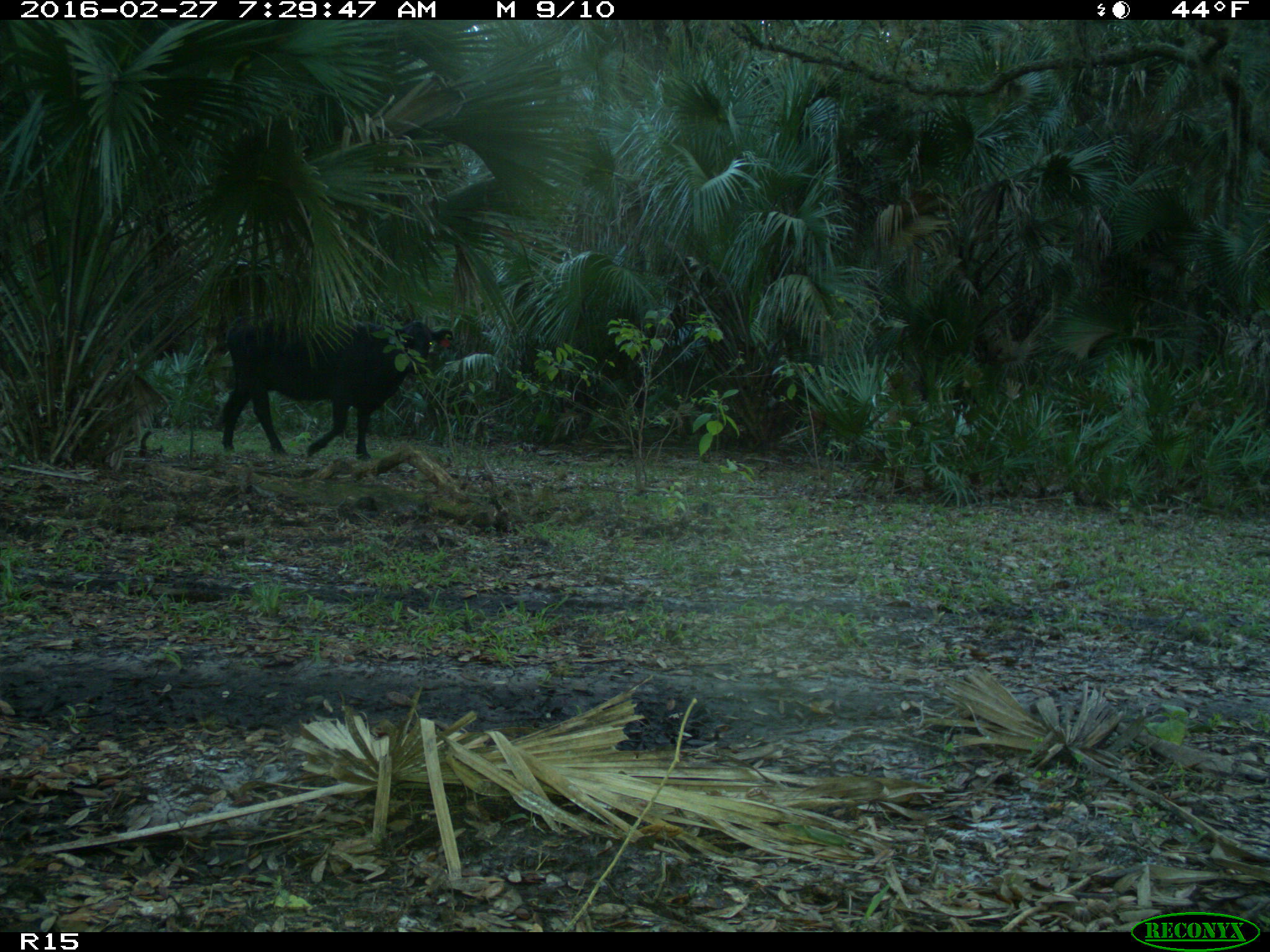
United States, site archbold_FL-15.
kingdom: Animalia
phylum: Chordata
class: Mammalia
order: Artiodactyla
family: Bovidae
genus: Bos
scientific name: Bos taurus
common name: domestic cow